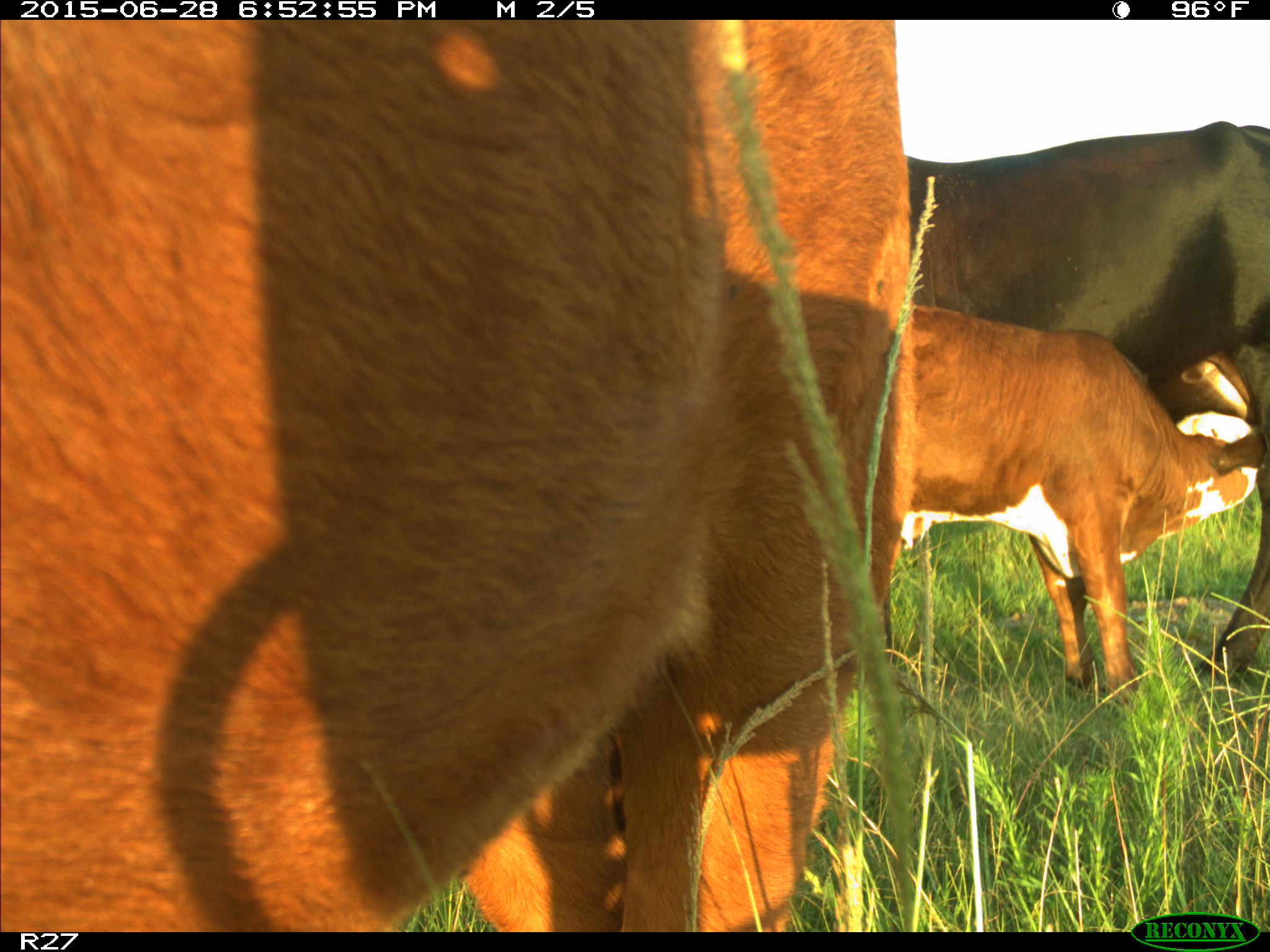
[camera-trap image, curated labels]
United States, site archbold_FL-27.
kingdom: Animalia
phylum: Chordata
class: Mammalia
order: Artiodactyla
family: Bovidae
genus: Bos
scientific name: Bos taurus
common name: domestic cow